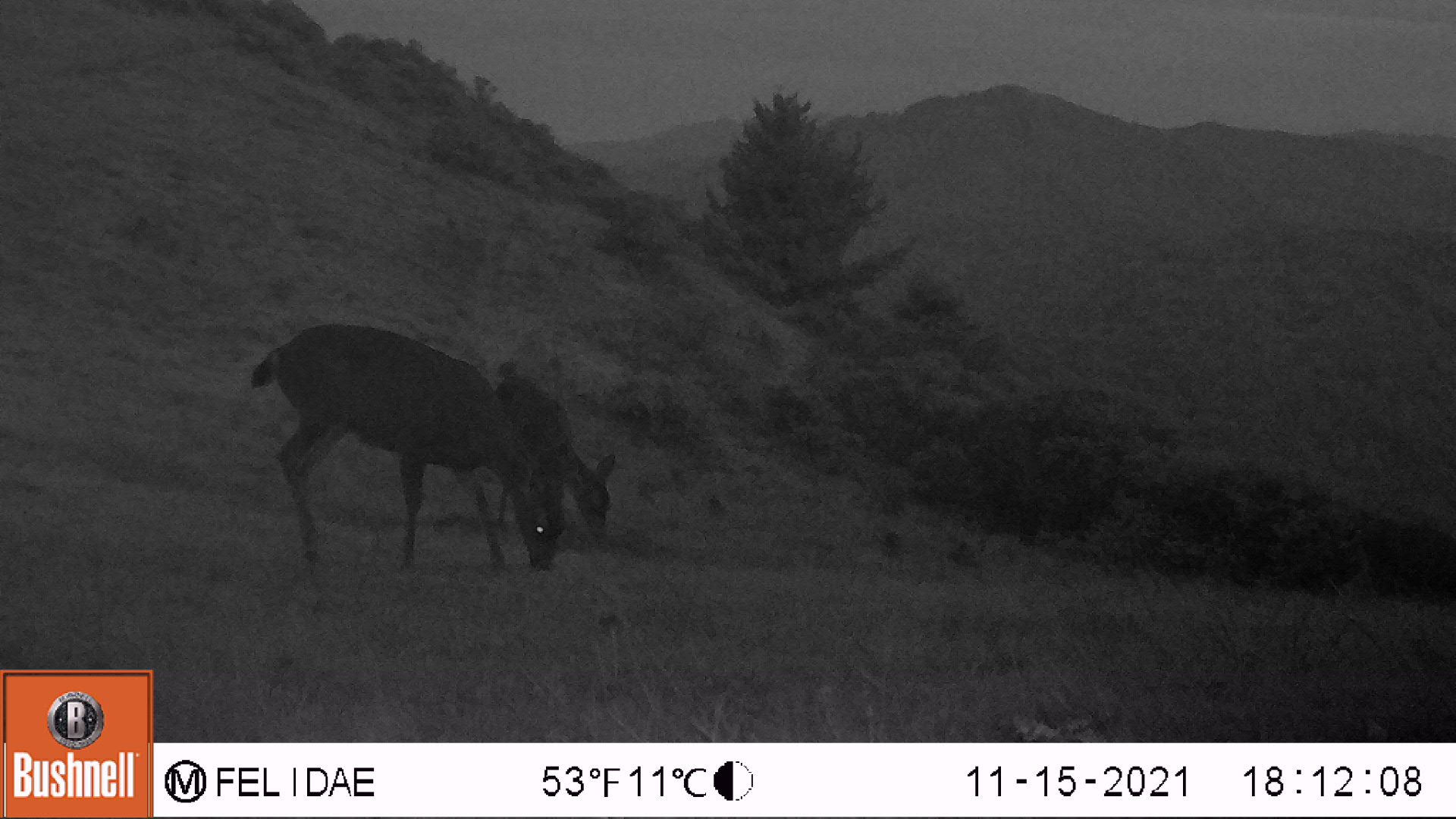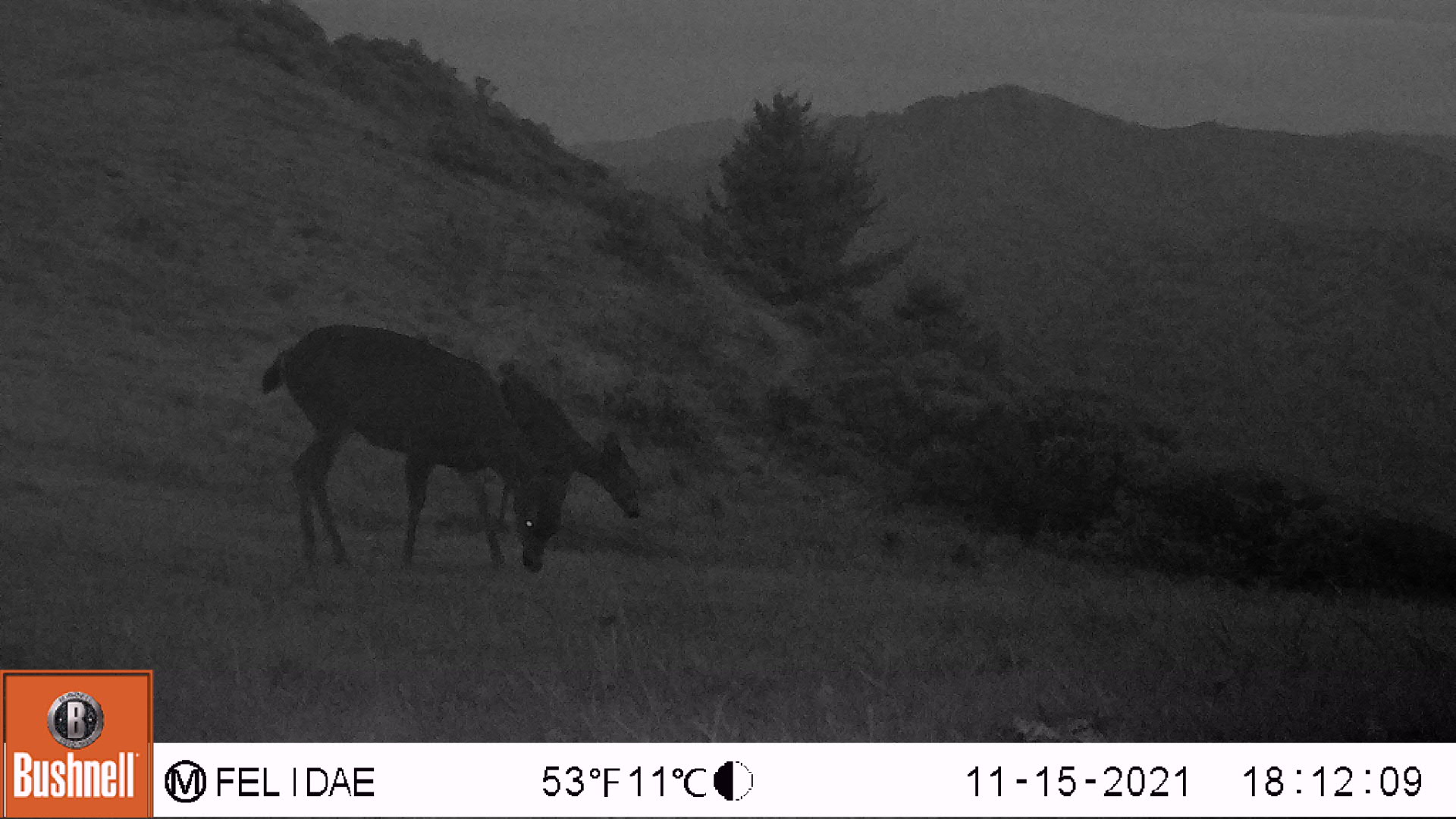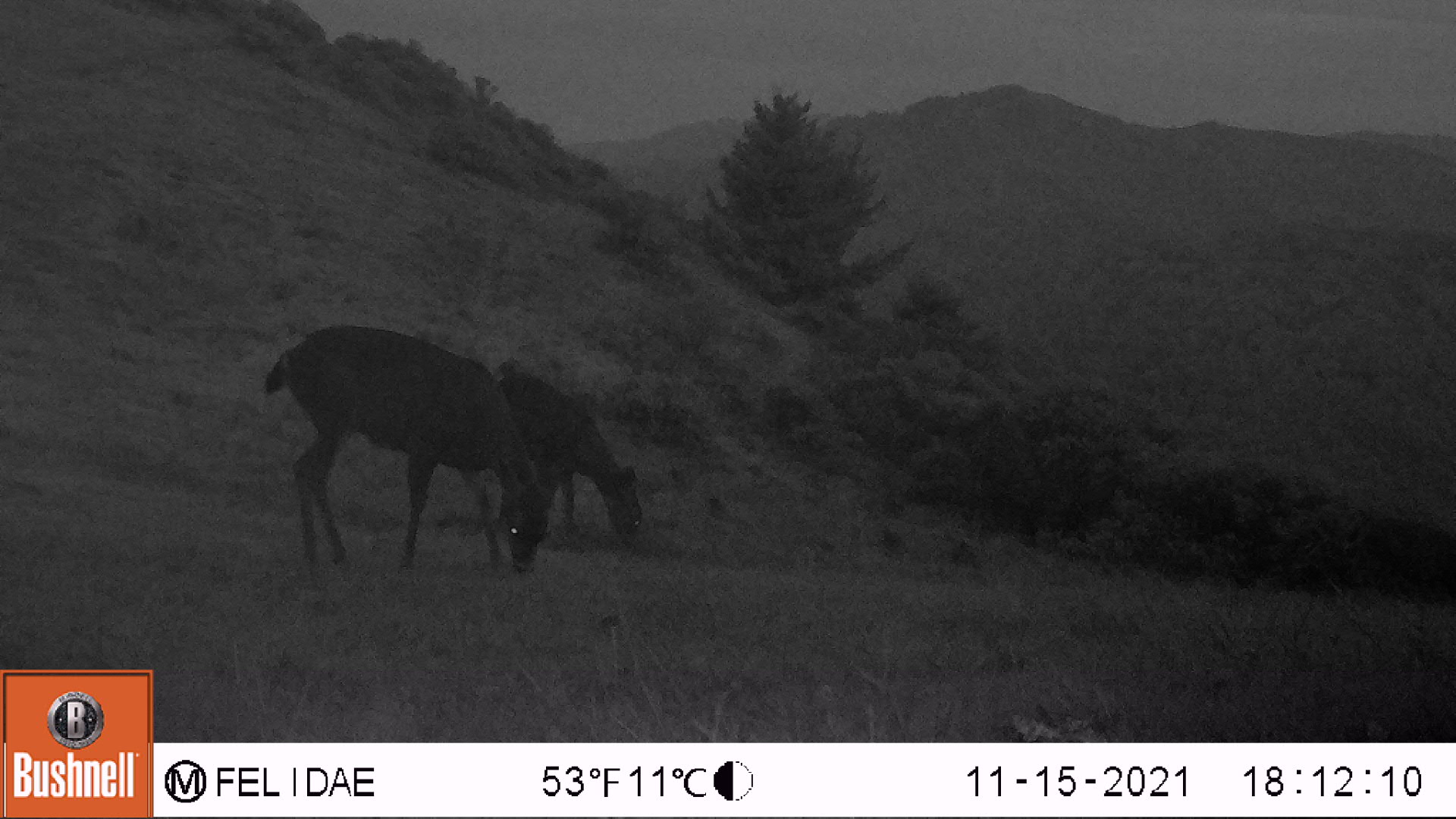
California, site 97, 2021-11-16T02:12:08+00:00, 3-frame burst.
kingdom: Animalia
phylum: Chordata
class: Mammalia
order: Artiodactyla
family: Cervidae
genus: Odocoileus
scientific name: Odocoileus hemionus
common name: mule deer